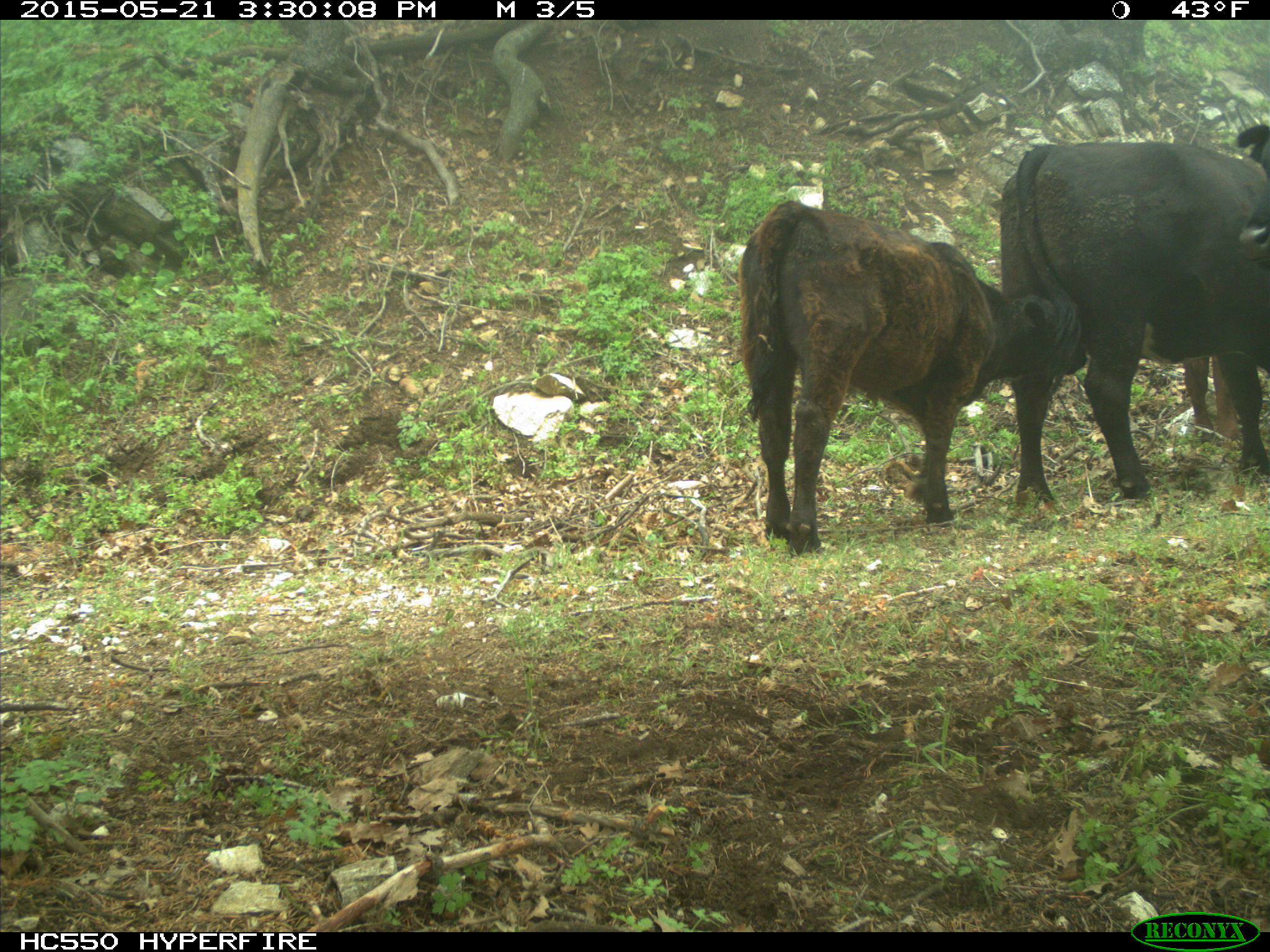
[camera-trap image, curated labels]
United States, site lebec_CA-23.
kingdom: Animalia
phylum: Chordata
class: Mammalia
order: Artiodactyla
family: Bovidae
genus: Bos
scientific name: Bos taurus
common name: domestic cow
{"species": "Bos taurus (domestic cow)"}